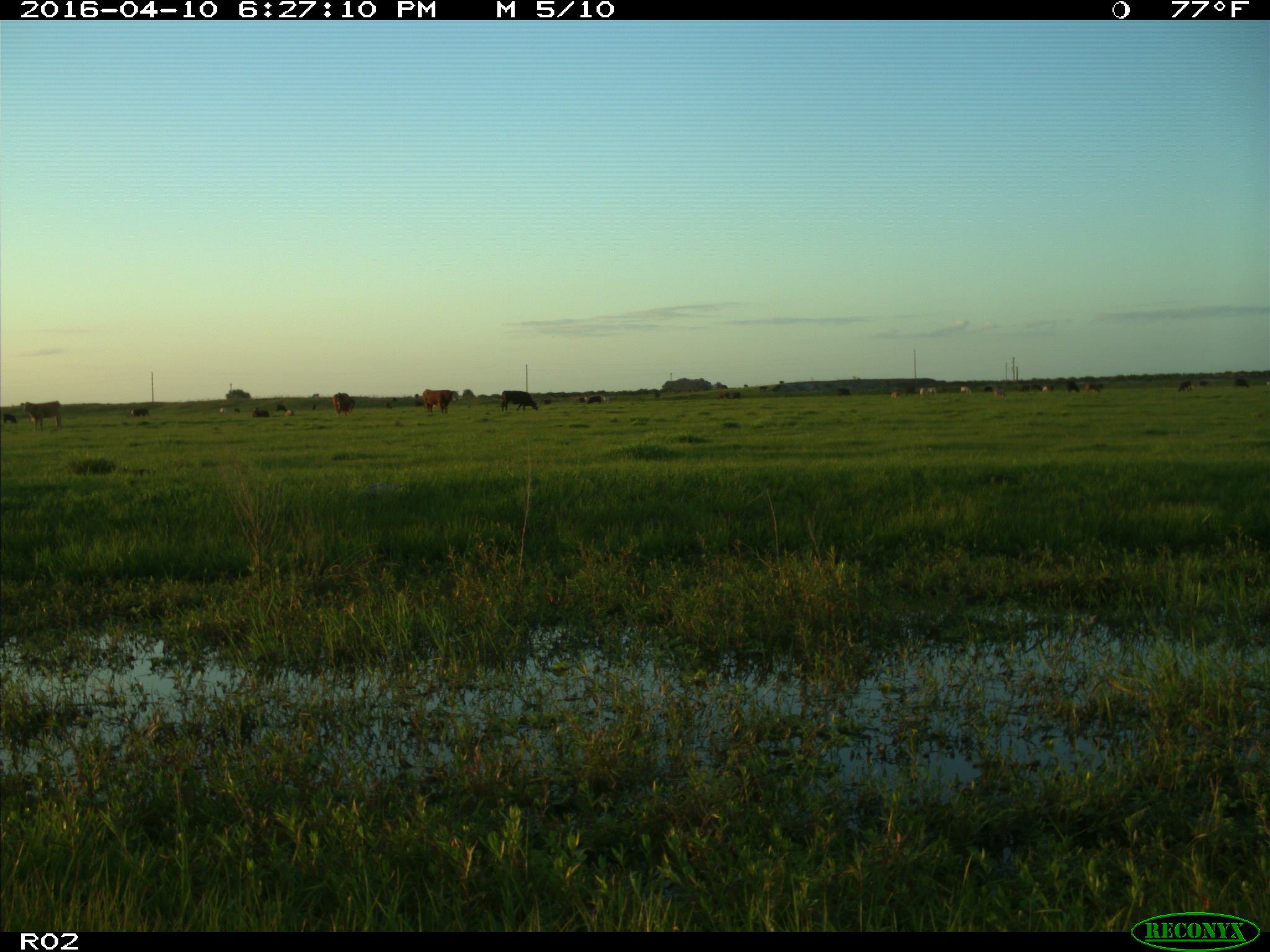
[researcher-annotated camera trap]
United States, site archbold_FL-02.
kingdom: Animalia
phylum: Chordata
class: Mammalia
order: Artiodactyla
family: Bovidae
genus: Bos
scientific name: Bos taurus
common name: domestic cow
Bos taurus (domestic cow).